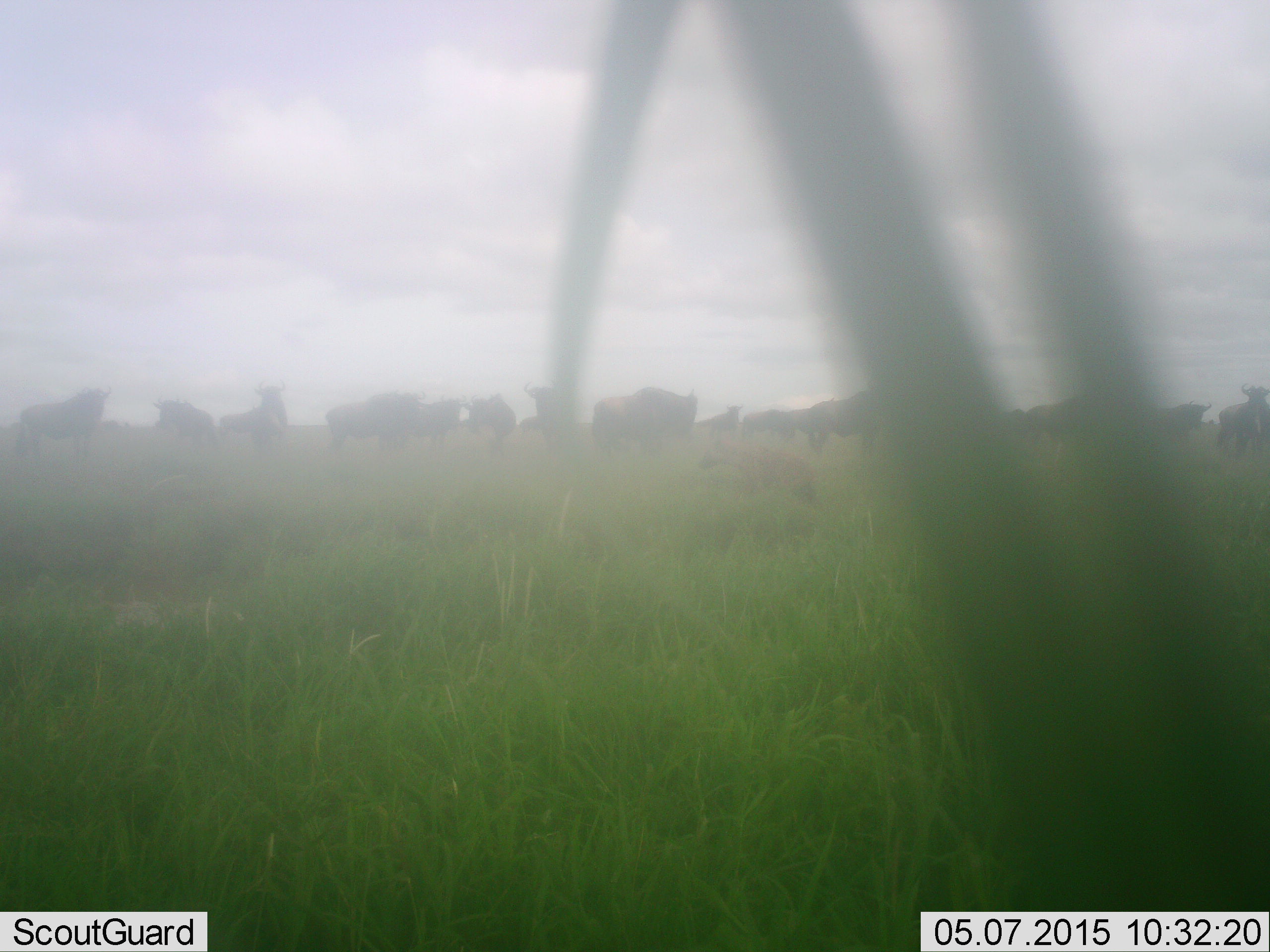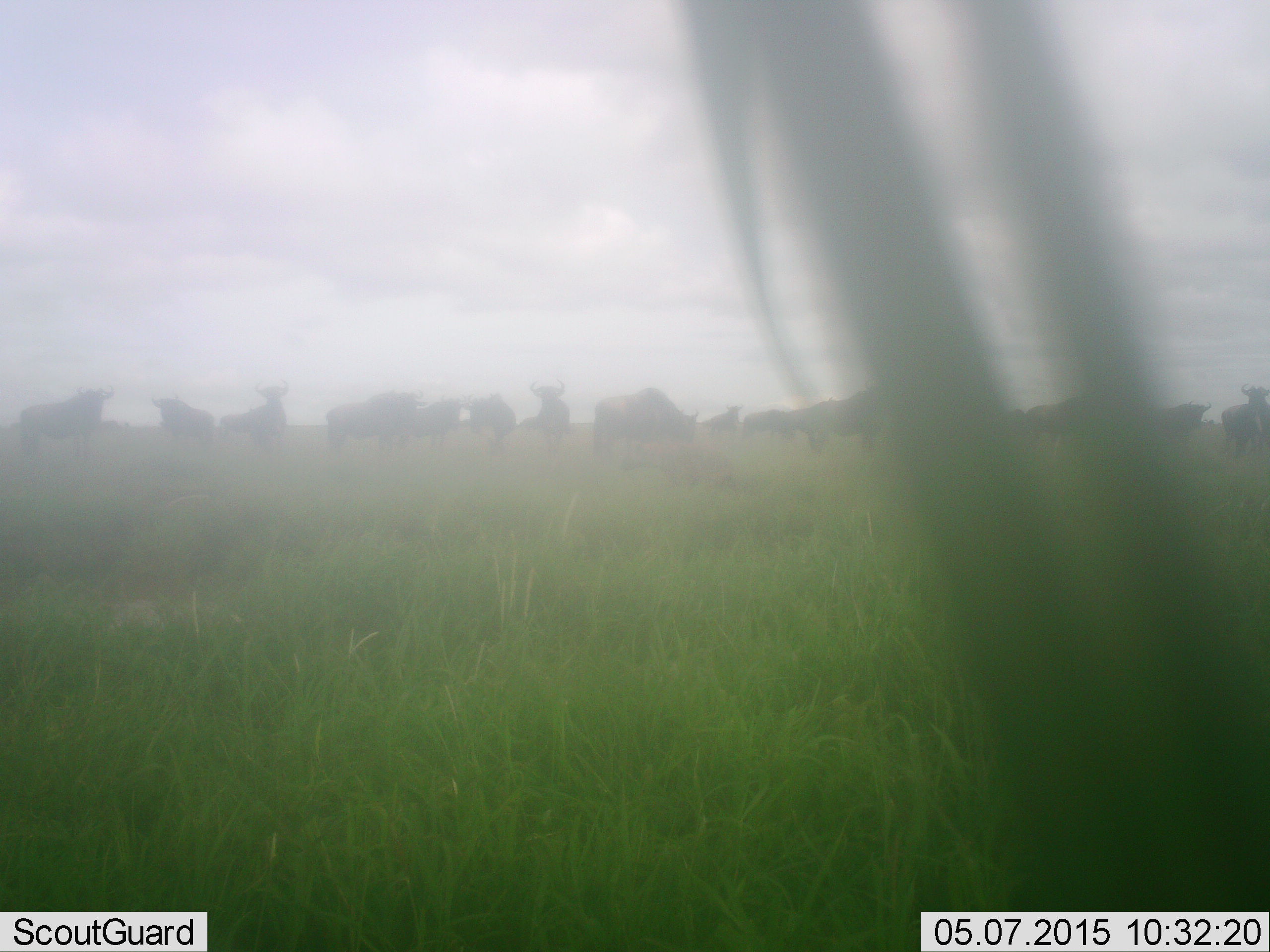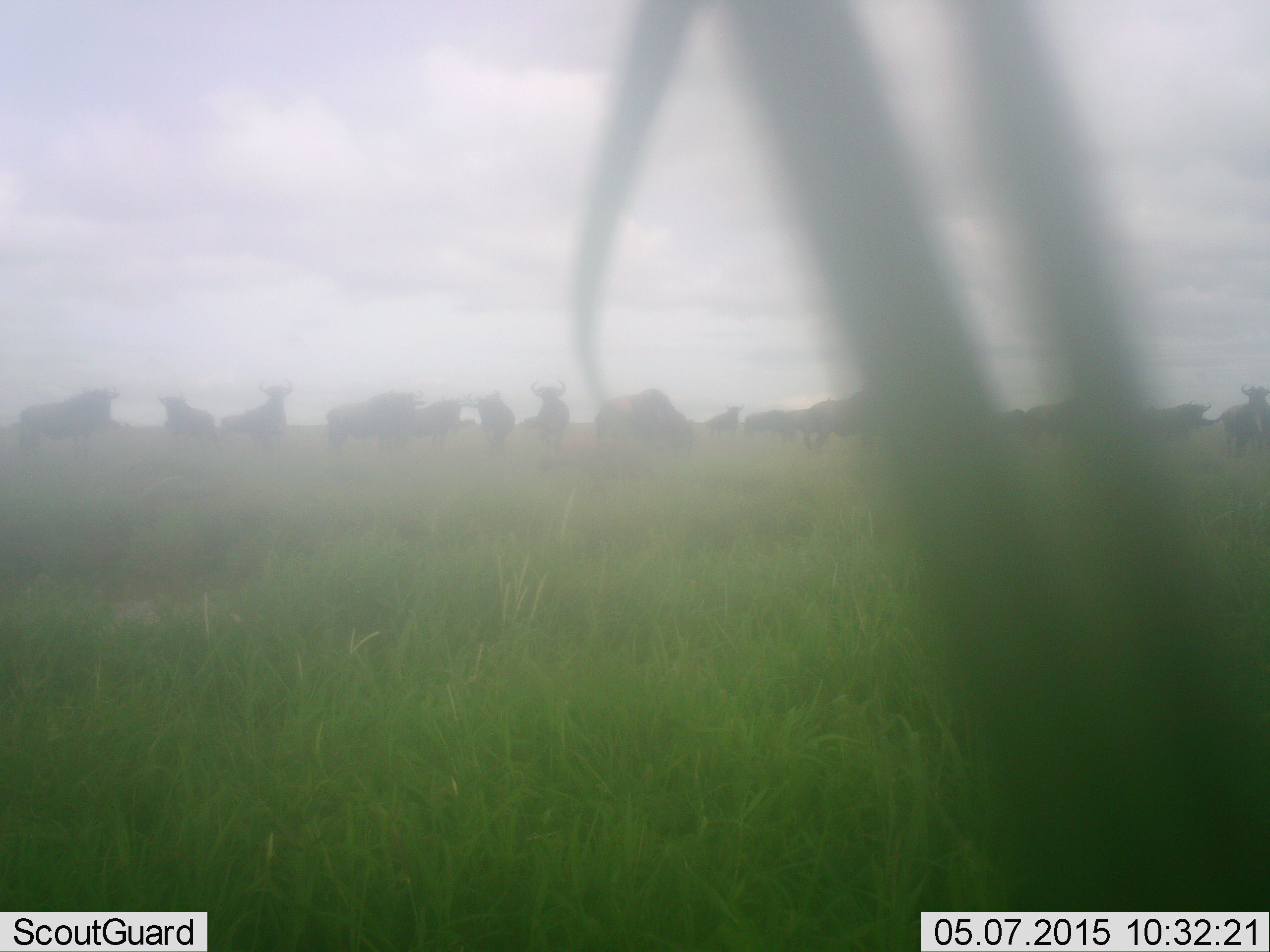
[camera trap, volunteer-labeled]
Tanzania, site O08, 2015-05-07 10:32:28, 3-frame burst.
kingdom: Animalia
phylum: Chordata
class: Mammalia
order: Artiodactyla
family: Bovidae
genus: Connochaetes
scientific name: Connochaetes taurinus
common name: blue wildebeest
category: wildebeest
Wildebeest (blue wildebeest) (Connochaetes taurinus), count 11-50. Behavior (volunteer vote fractions): standing 92%, resting 8%, moving 23%, interacting 0%. Young present (vote fraction): 8%. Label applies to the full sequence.